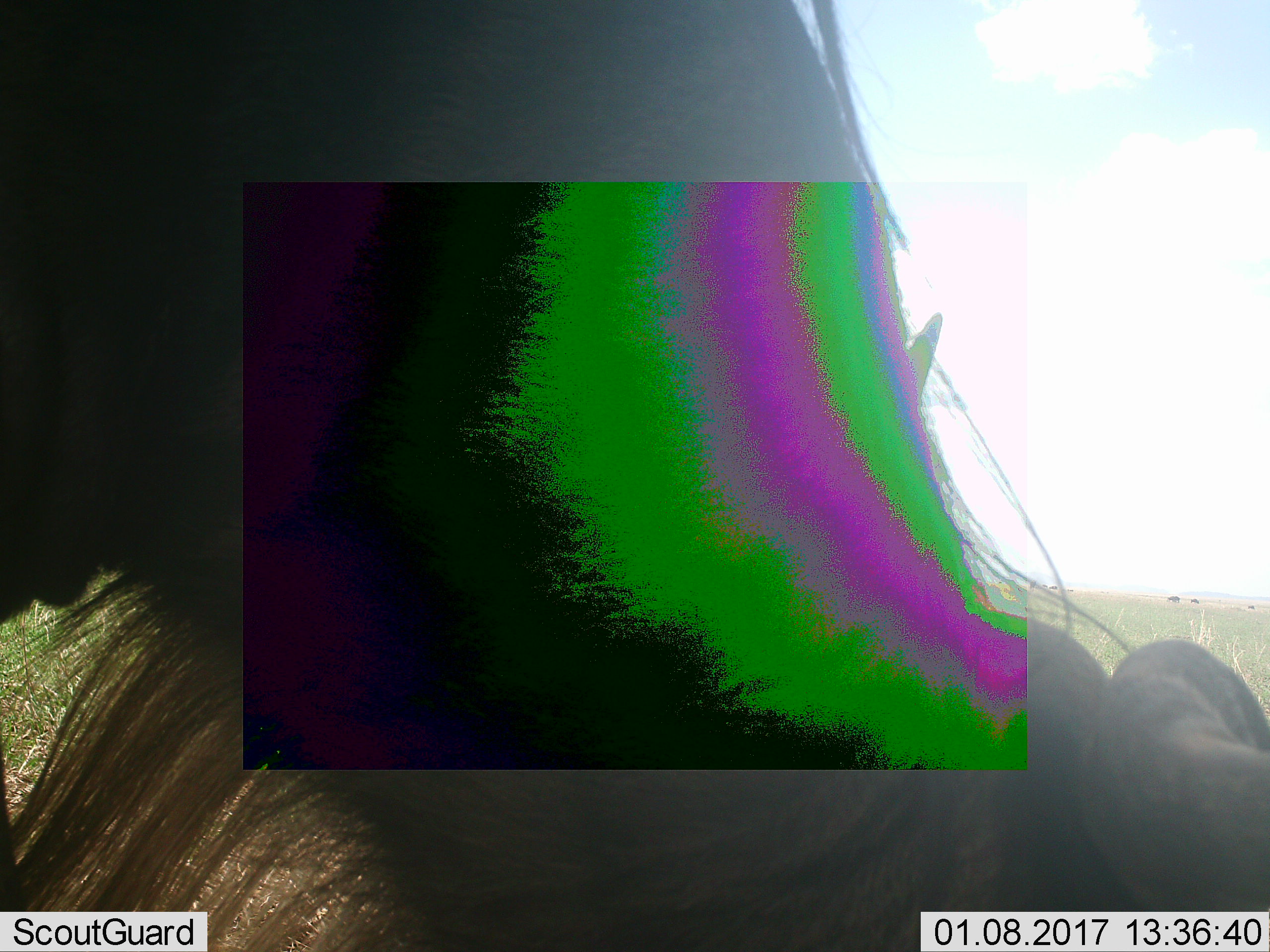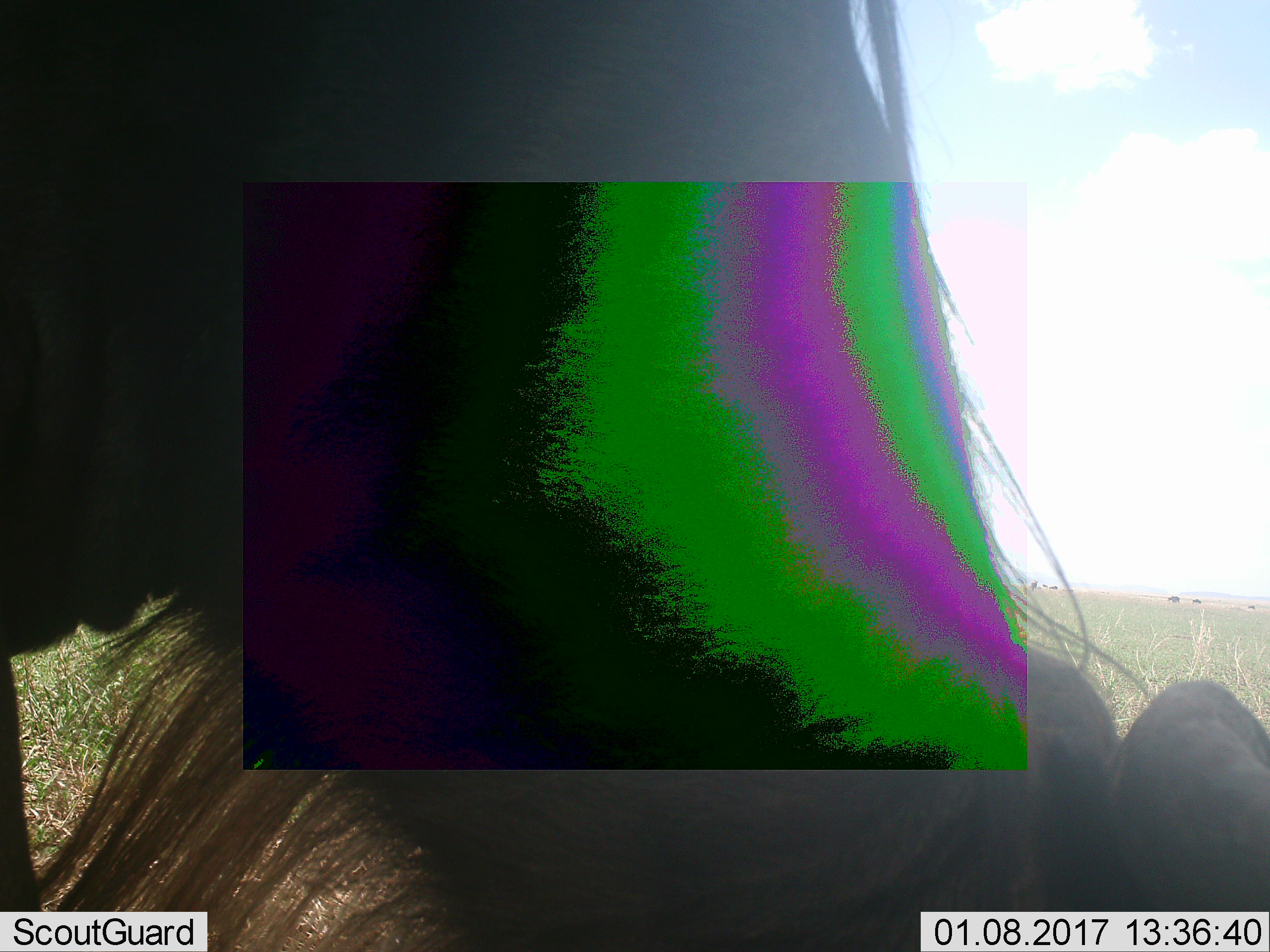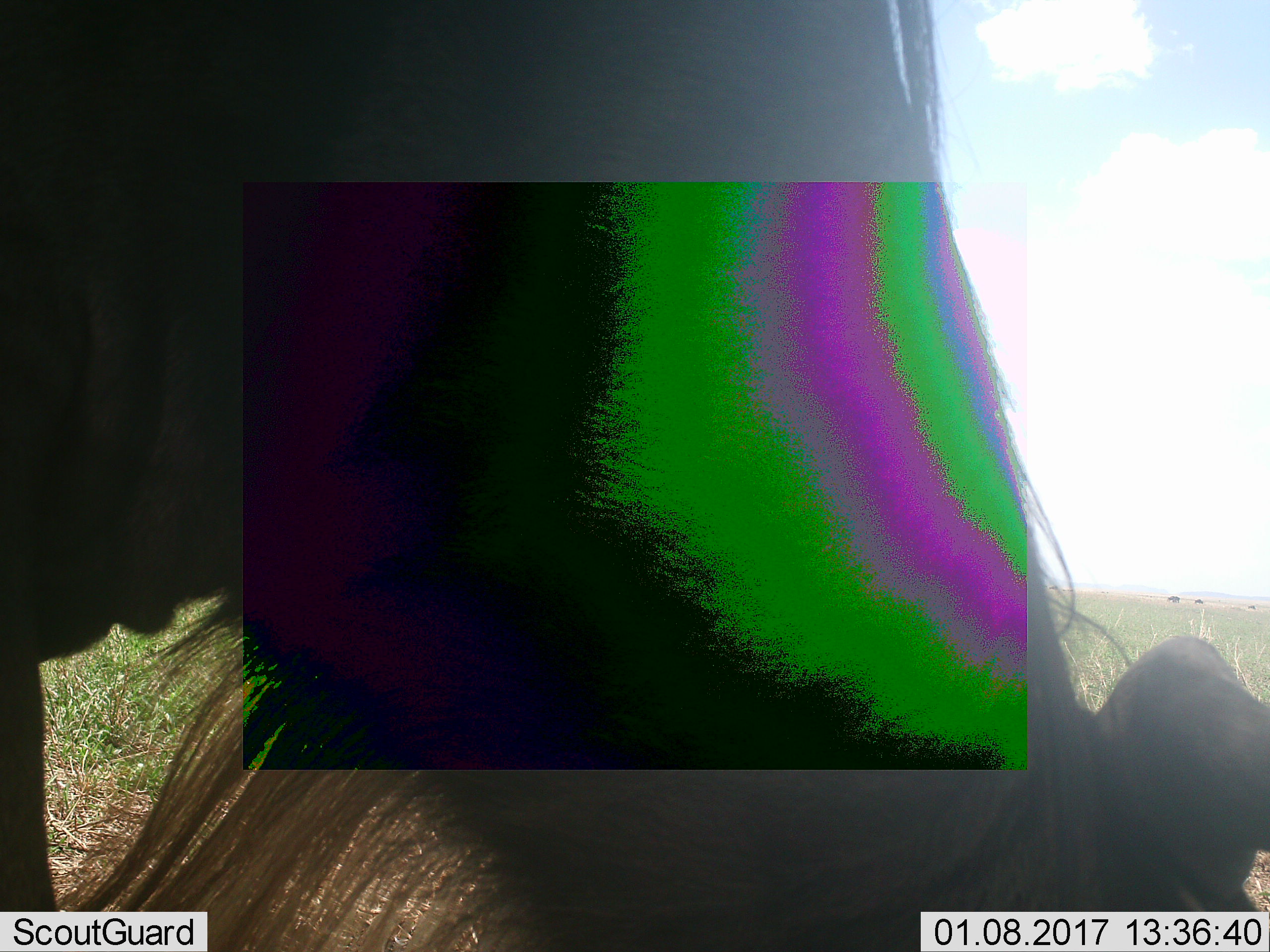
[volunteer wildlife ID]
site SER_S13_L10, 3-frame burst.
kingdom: Animalia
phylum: Chordata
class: Mammalia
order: Artiodactyla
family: Bovidae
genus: Connochaetes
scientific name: Connochaetes taurinus taurinus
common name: blue wildebeest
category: wildebeestblue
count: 1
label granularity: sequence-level